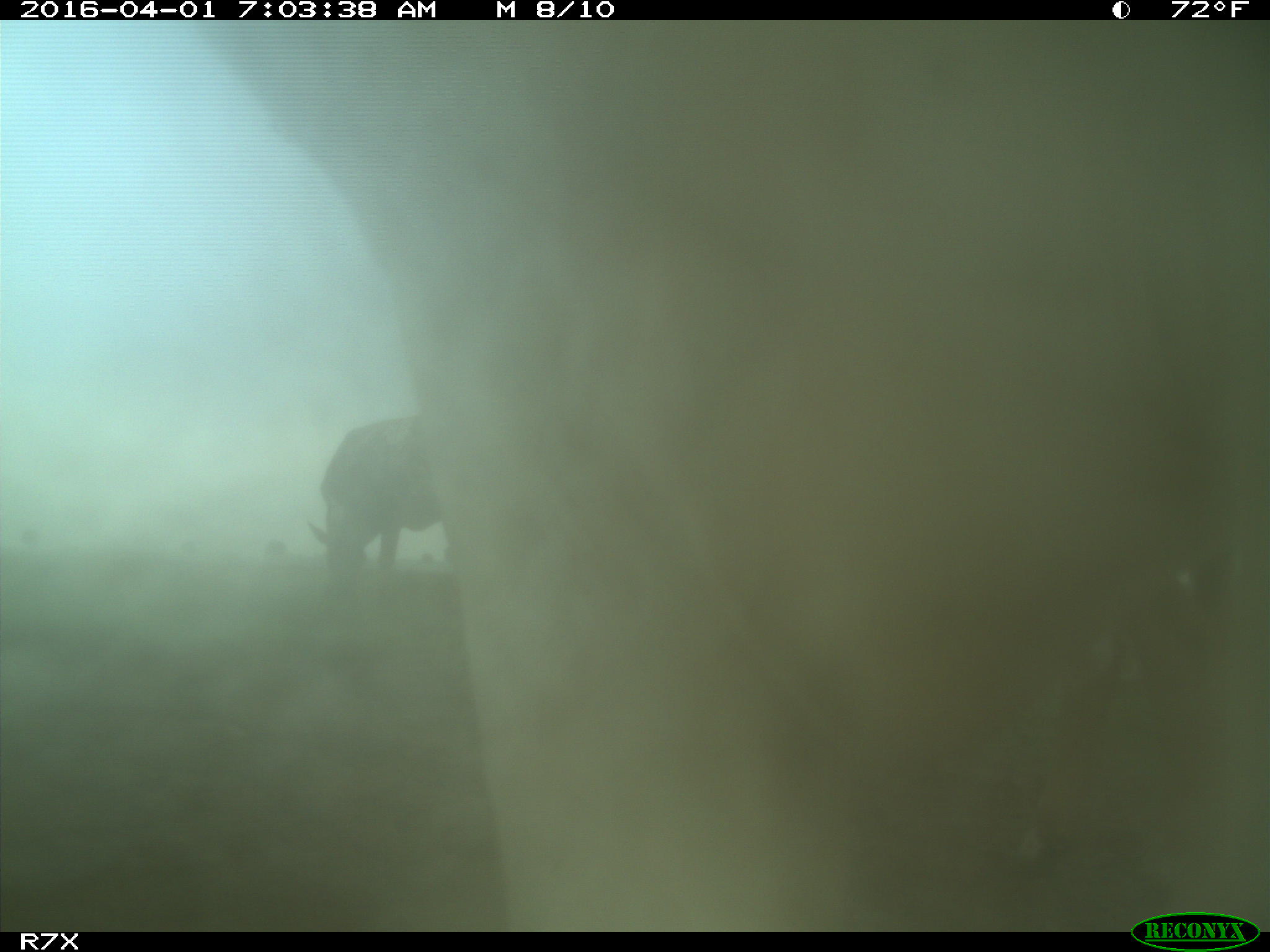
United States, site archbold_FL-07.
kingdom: Animalia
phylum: Chordata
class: Mammalia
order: Artiodactyla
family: Bovidae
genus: Bos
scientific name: Bos taurus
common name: domestic cow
Bos taurus (domestic cow).